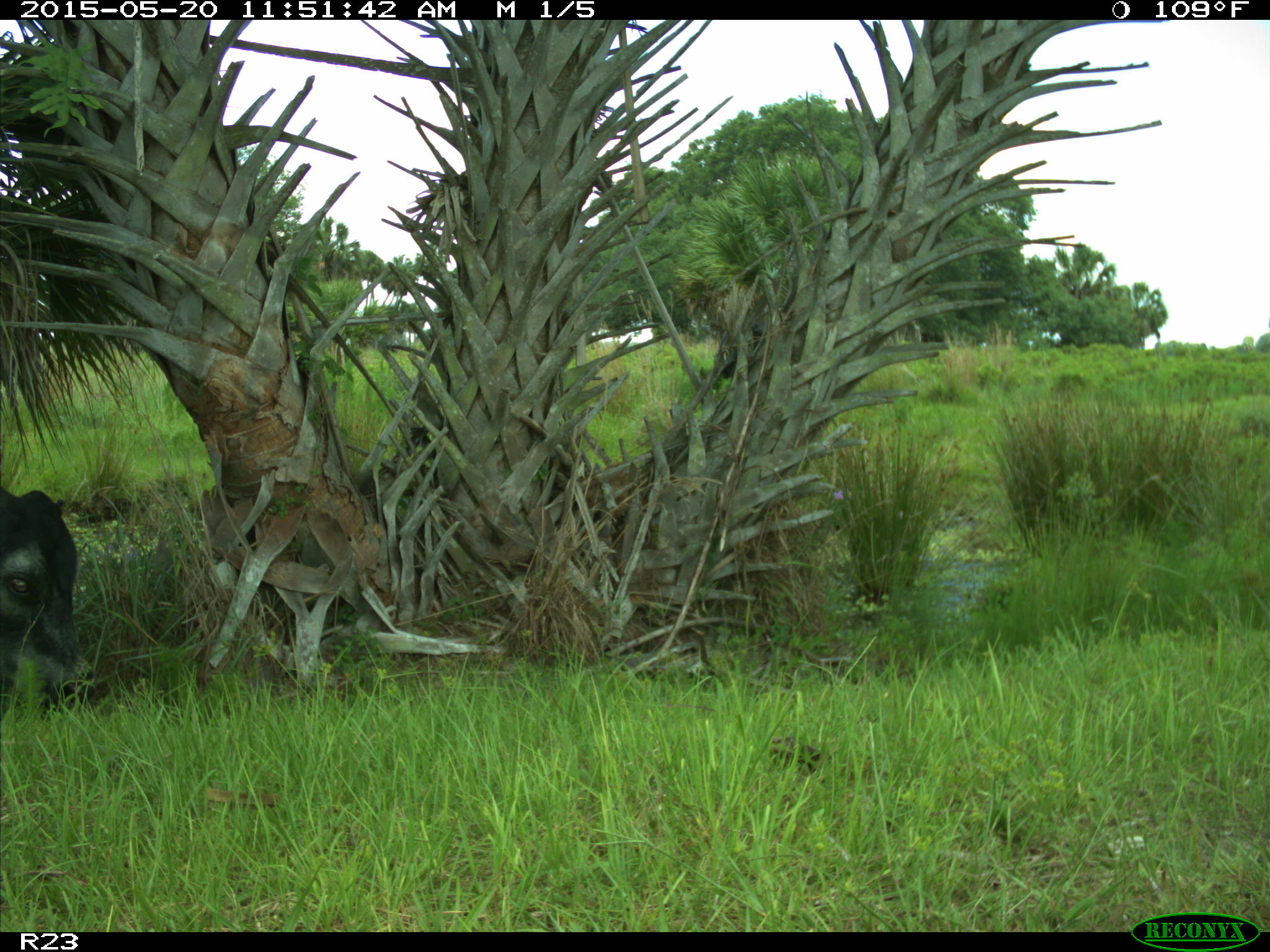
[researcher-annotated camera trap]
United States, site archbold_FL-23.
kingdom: Animalia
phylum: Chordata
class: Mammalia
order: Artiodactyla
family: Bovidae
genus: Bos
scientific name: Bos taurus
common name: domestic cow